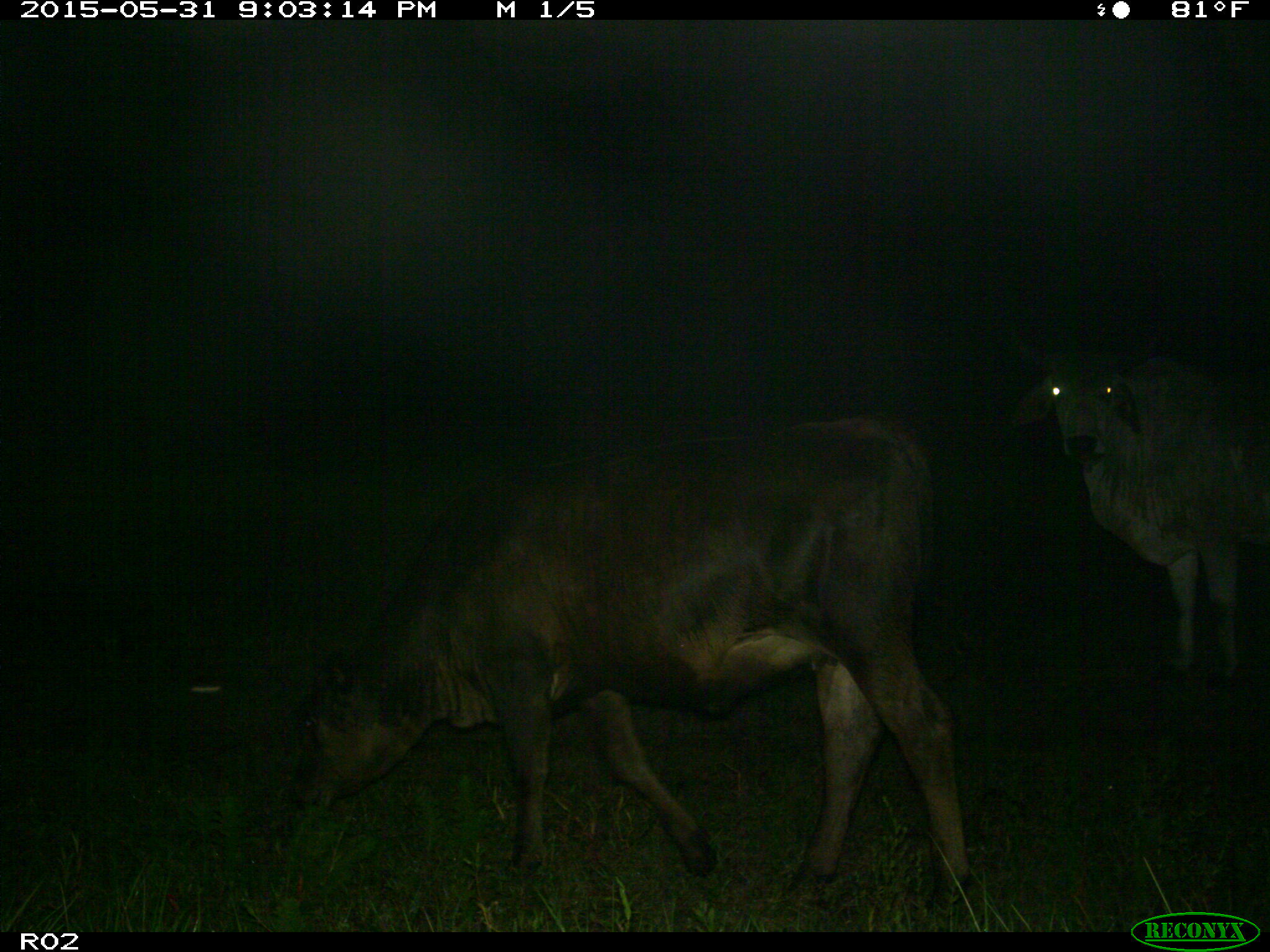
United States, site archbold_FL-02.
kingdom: Animalia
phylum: Chordata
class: Mammalia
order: Artiodactyla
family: Bovidae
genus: Bos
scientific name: Bos taurus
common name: domestic cow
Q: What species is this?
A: Bos taurus (domestic cow).